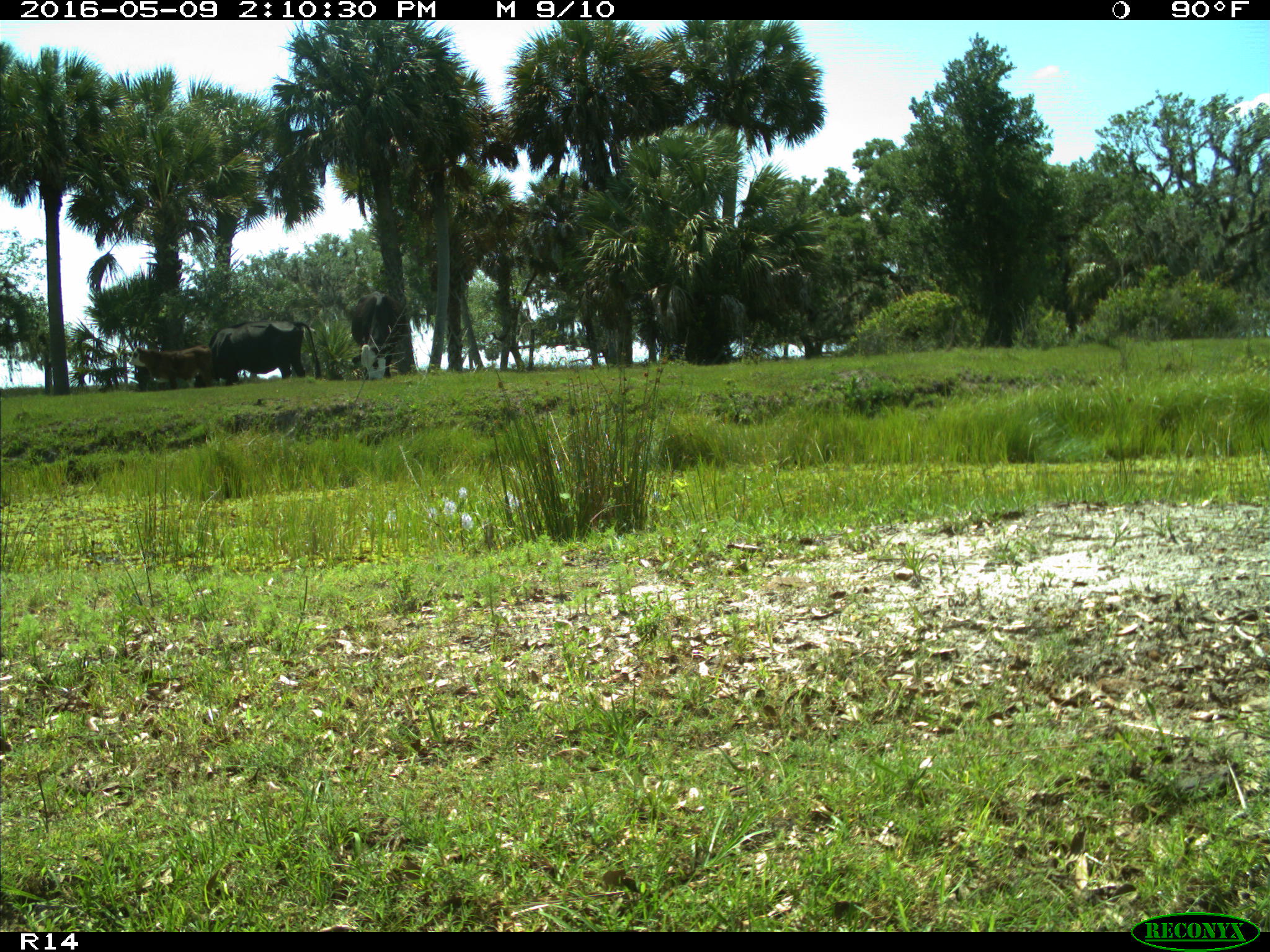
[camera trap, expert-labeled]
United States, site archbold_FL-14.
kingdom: Animalia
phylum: Chordata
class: Mammalia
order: Artiodactyla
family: Bovidae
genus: Bos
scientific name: Bos taurus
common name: domestic cow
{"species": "Bos taurus (domestic cow)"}